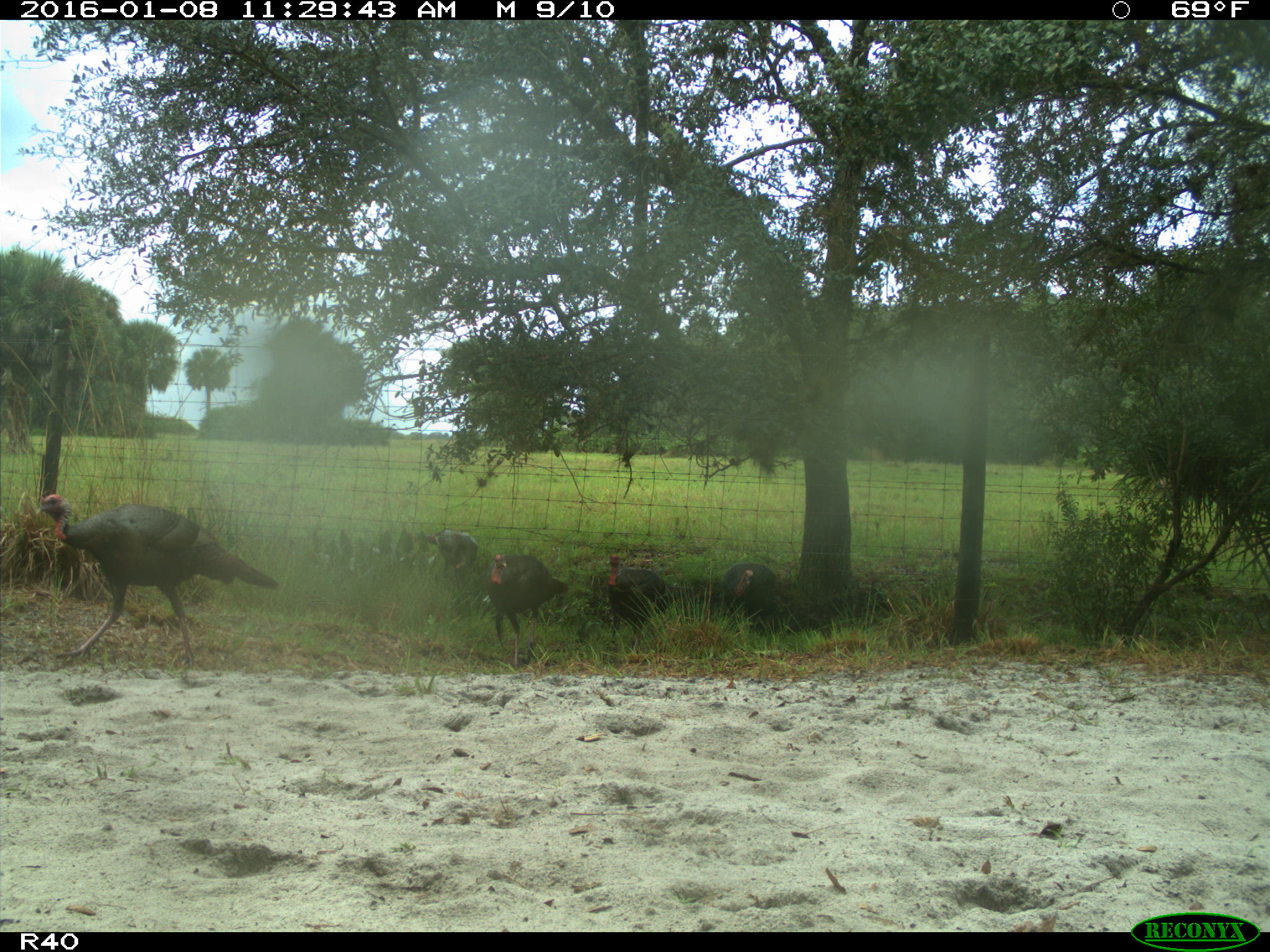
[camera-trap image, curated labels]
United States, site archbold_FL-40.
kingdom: Animalia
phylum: Chordata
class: Aves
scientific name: Aves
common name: birds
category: unidentified bird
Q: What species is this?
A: Unidentified bird (birds) (Aves).